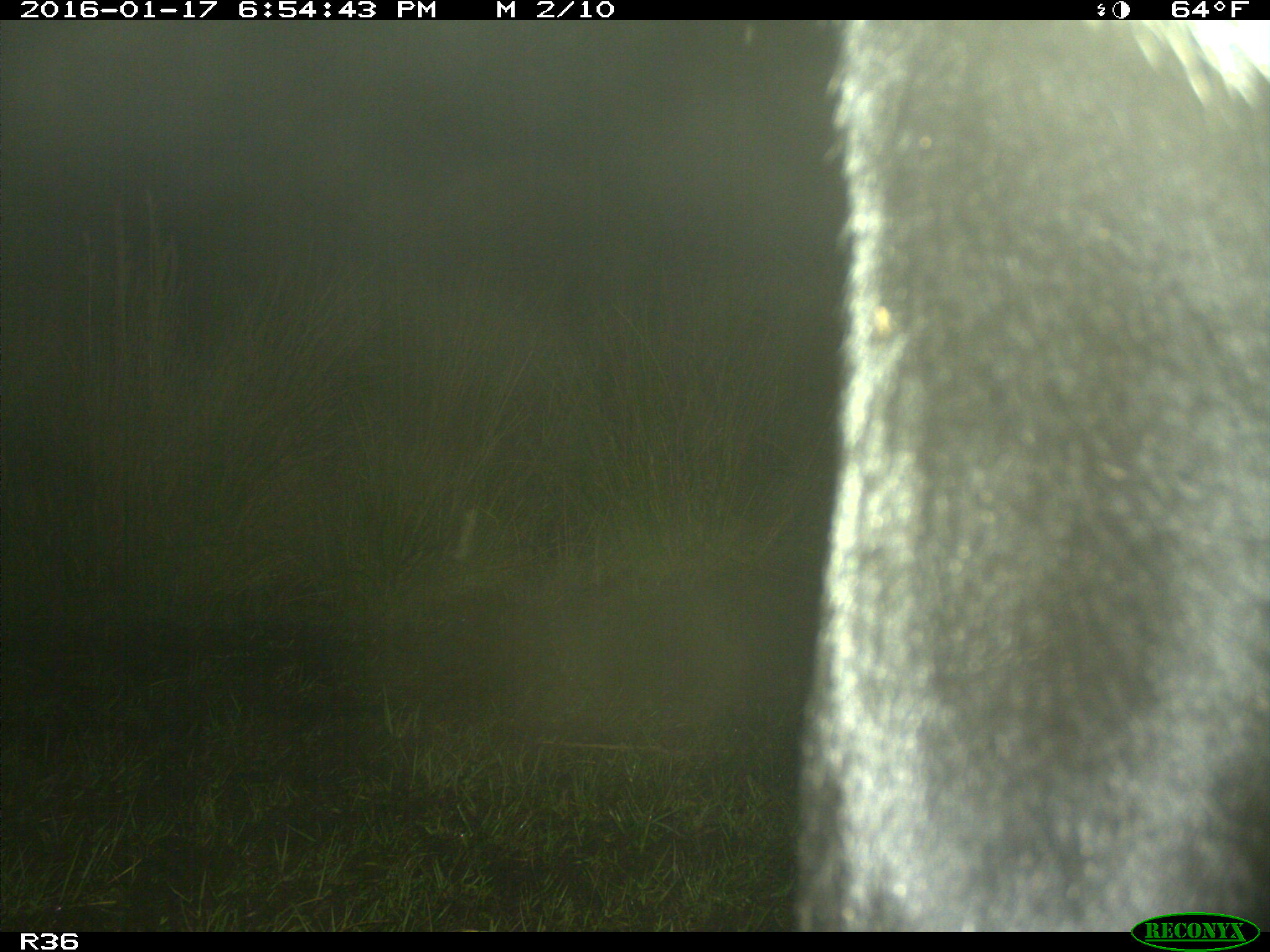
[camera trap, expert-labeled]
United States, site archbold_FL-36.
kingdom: Animalia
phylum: Chordata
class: Mammalia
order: Artiodactyla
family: Bovidae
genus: Bos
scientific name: Bos taurus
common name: domestic cow